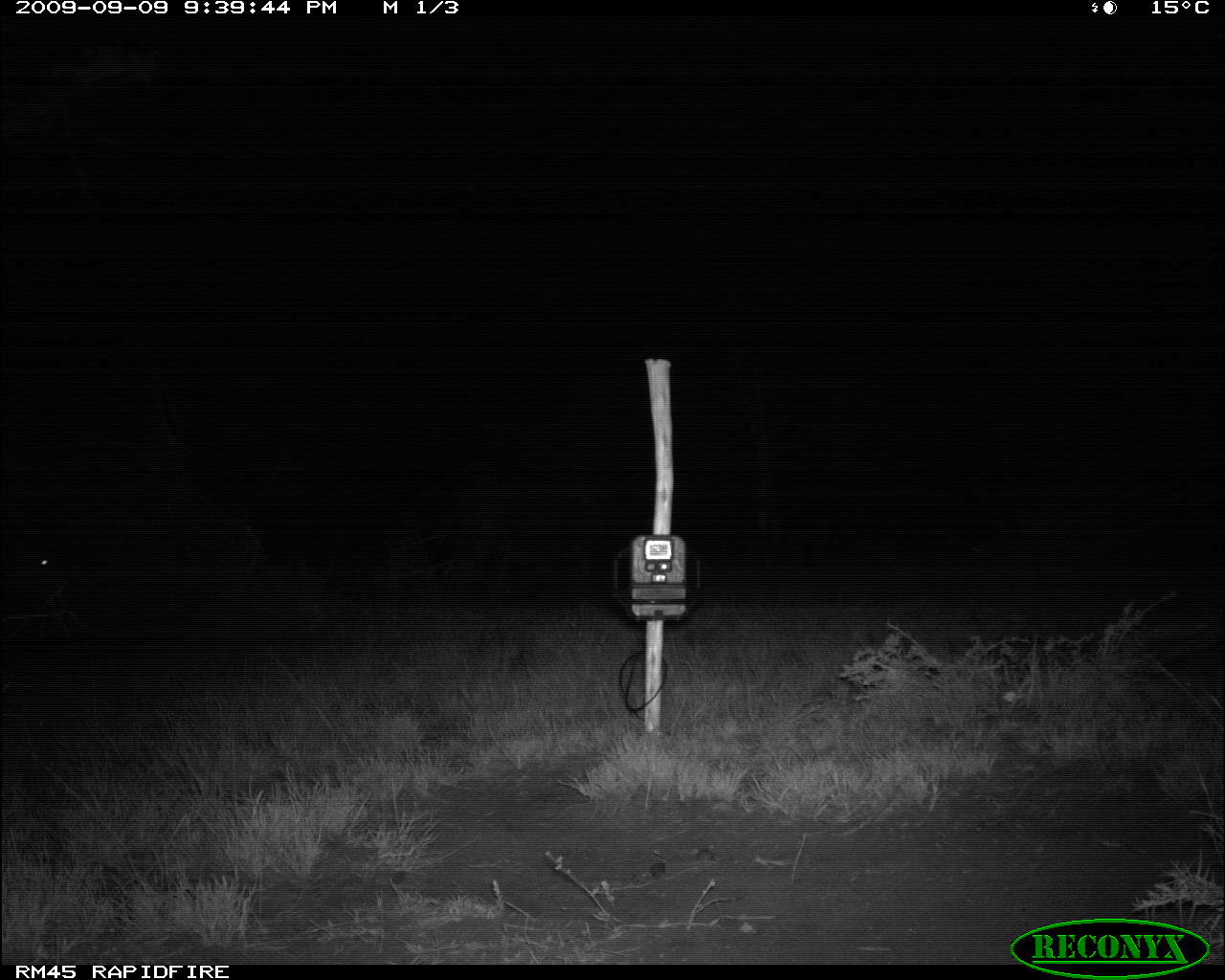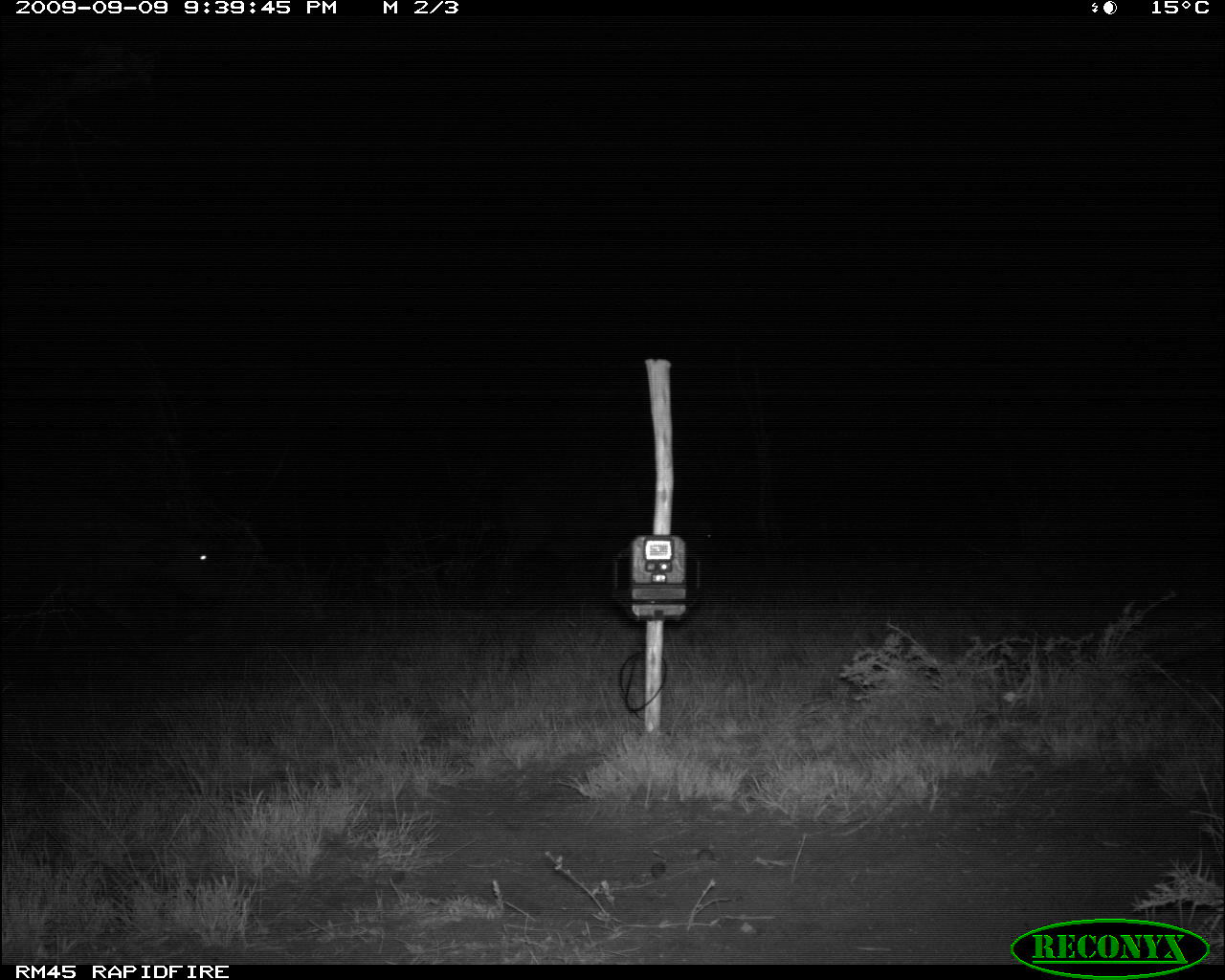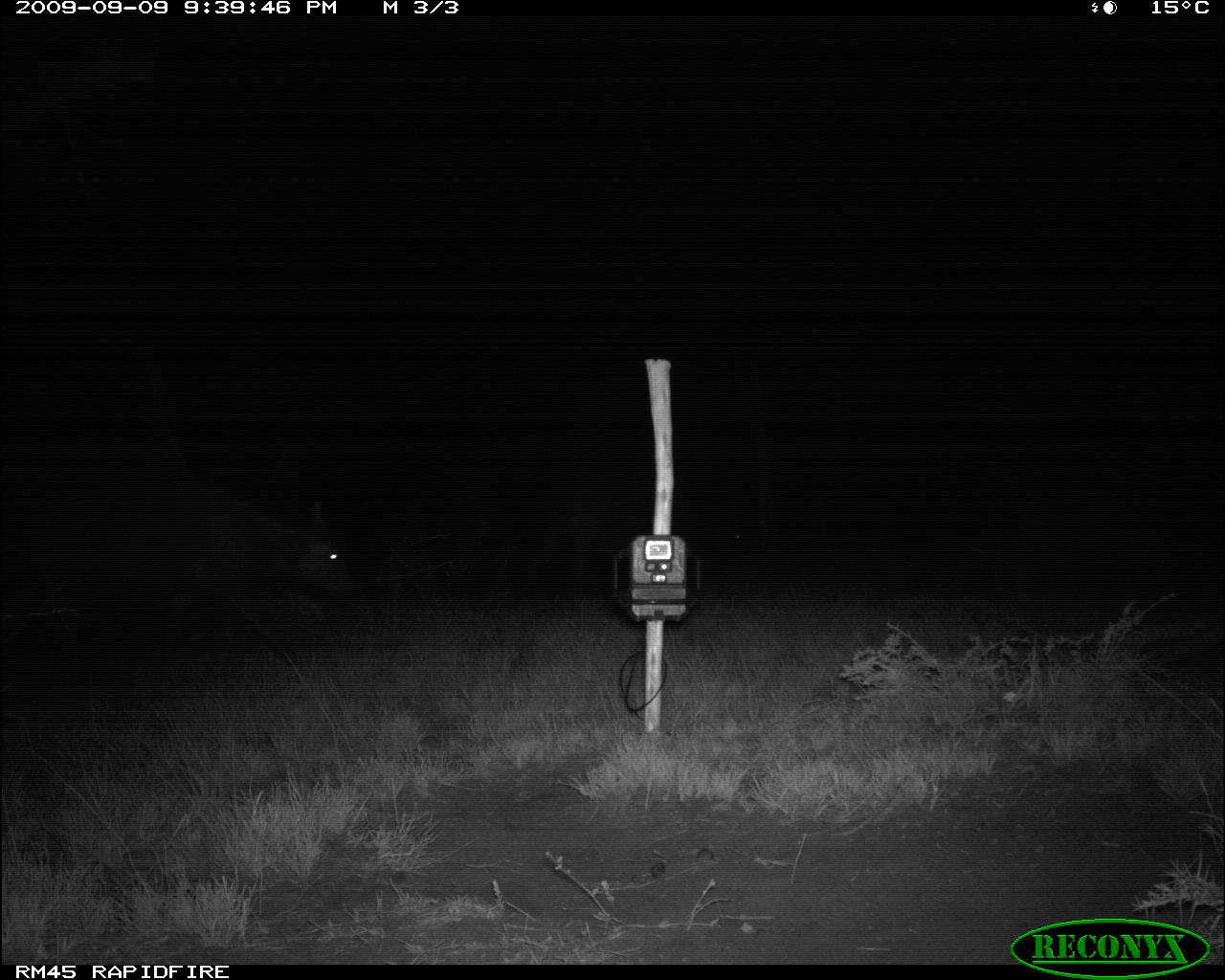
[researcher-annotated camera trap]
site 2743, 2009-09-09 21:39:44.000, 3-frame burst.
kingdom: Animalia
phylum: Chordata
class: Mammalia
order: Artiodactyla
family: Bovidae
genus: Syncerus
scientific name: Syncerus caffer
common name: african buffalo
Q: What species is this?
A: Syncerus caffer (african buffalo).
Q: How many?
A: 1.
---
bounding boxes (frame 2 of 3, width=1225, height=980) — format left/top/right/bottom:
syncerus caffer: 0/507/231/657; 488/464/722/606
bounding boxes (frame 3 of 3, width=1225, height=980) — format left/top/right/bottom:
syncerus caffer: 16/481/365/673; 516/458/752/605